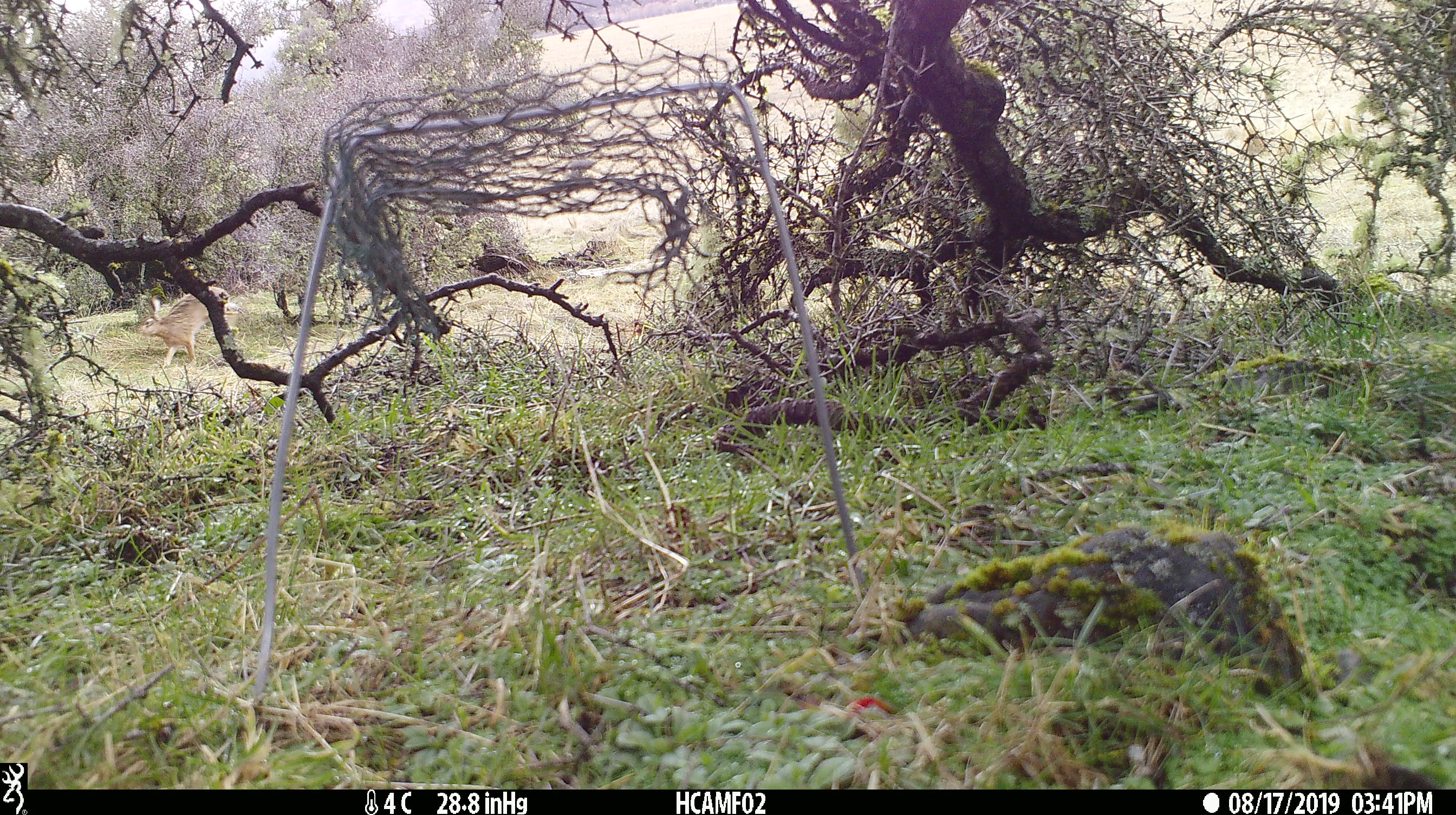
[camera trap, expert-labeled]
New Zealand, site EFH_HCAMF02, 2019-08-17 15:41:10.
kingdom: Animalia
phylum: Chordata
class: Mammalia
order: Lagomorpha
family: Leporidae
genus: Lepus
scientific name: Lepus europaeus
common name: brown hare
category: hare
Hare (brown hare) (Lepus europaeus).